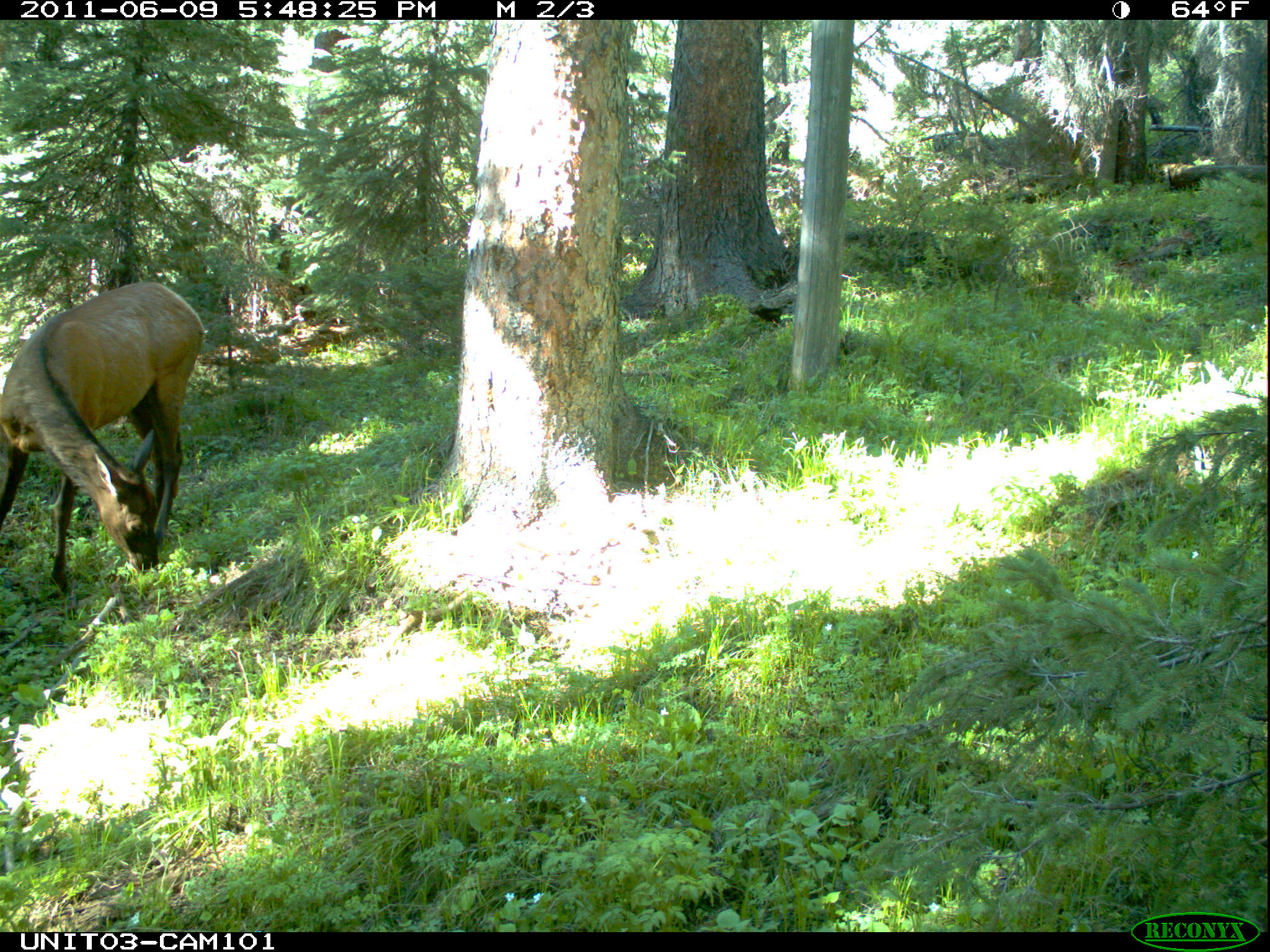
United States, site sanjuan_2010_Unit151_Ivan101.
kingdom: Animalia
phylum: Chordata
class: Mammalia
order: Artiodactyla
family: Cervidae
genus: Cervus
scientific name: Cervus elaphus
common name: red deer